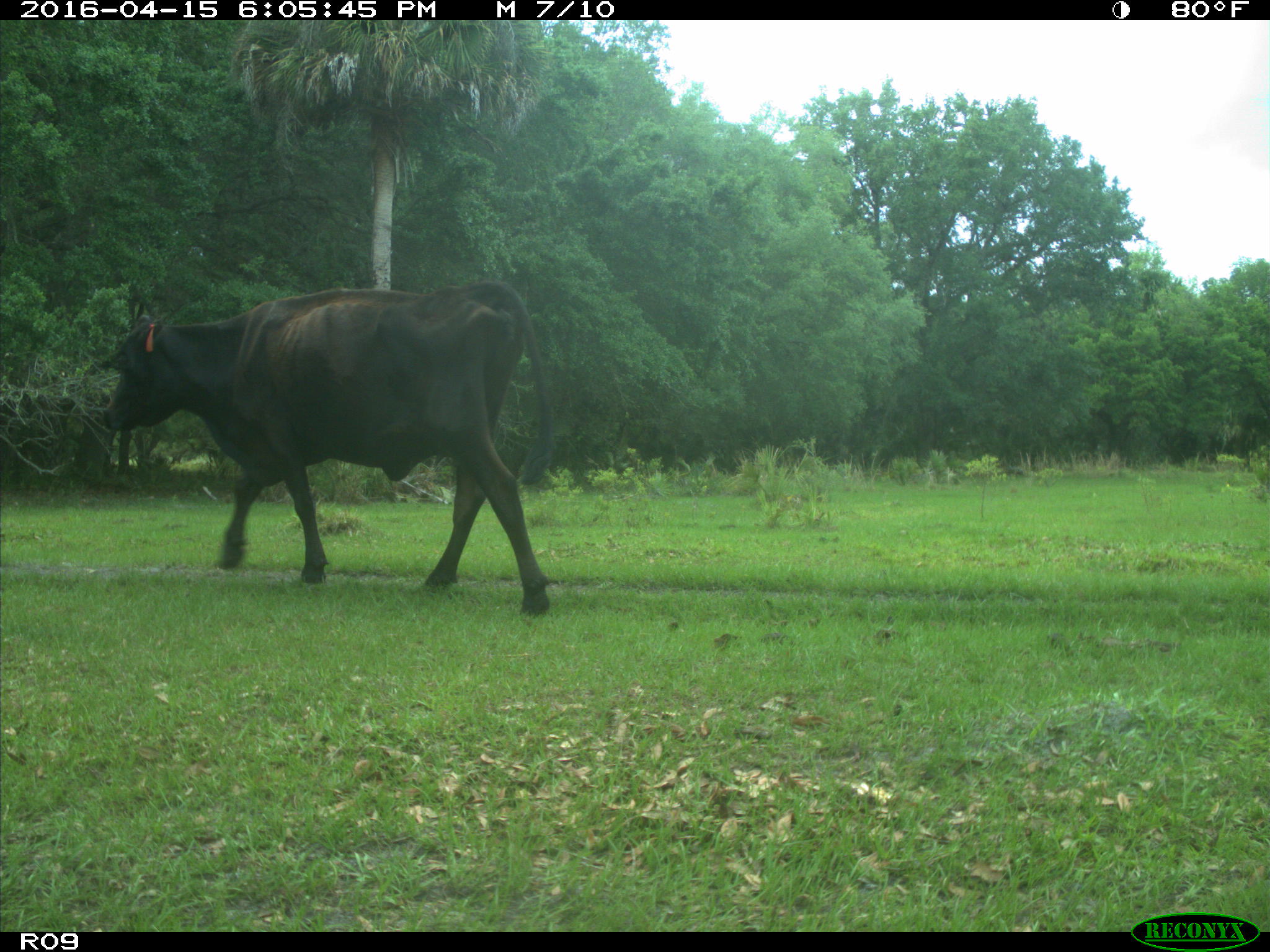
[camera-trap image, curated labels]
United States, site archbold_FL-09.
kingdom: Animalia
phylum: Chordata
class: Mammalia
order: Artiodactyla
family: Bovidae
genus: Bos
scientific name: Bos taurus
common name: domestic cow